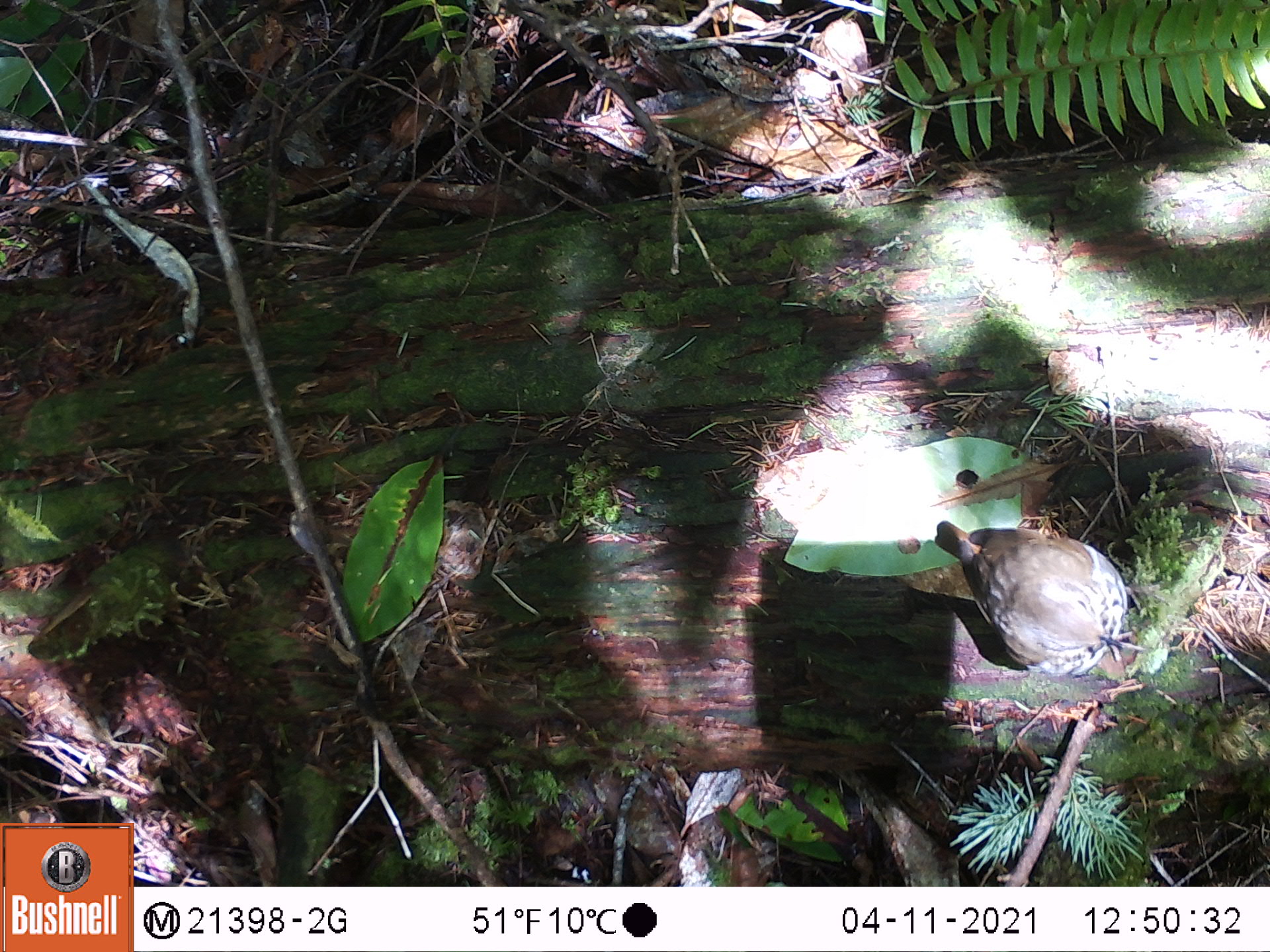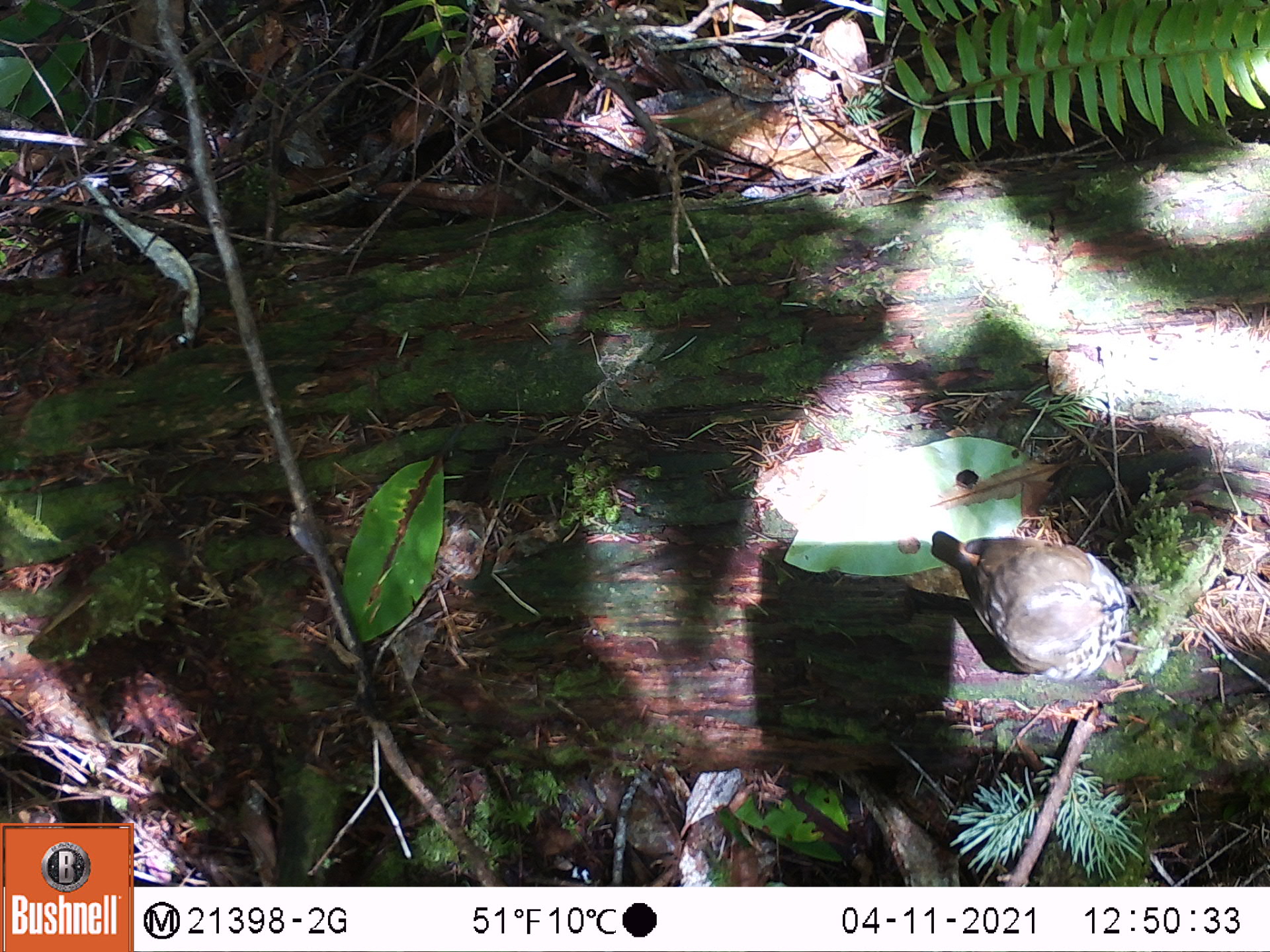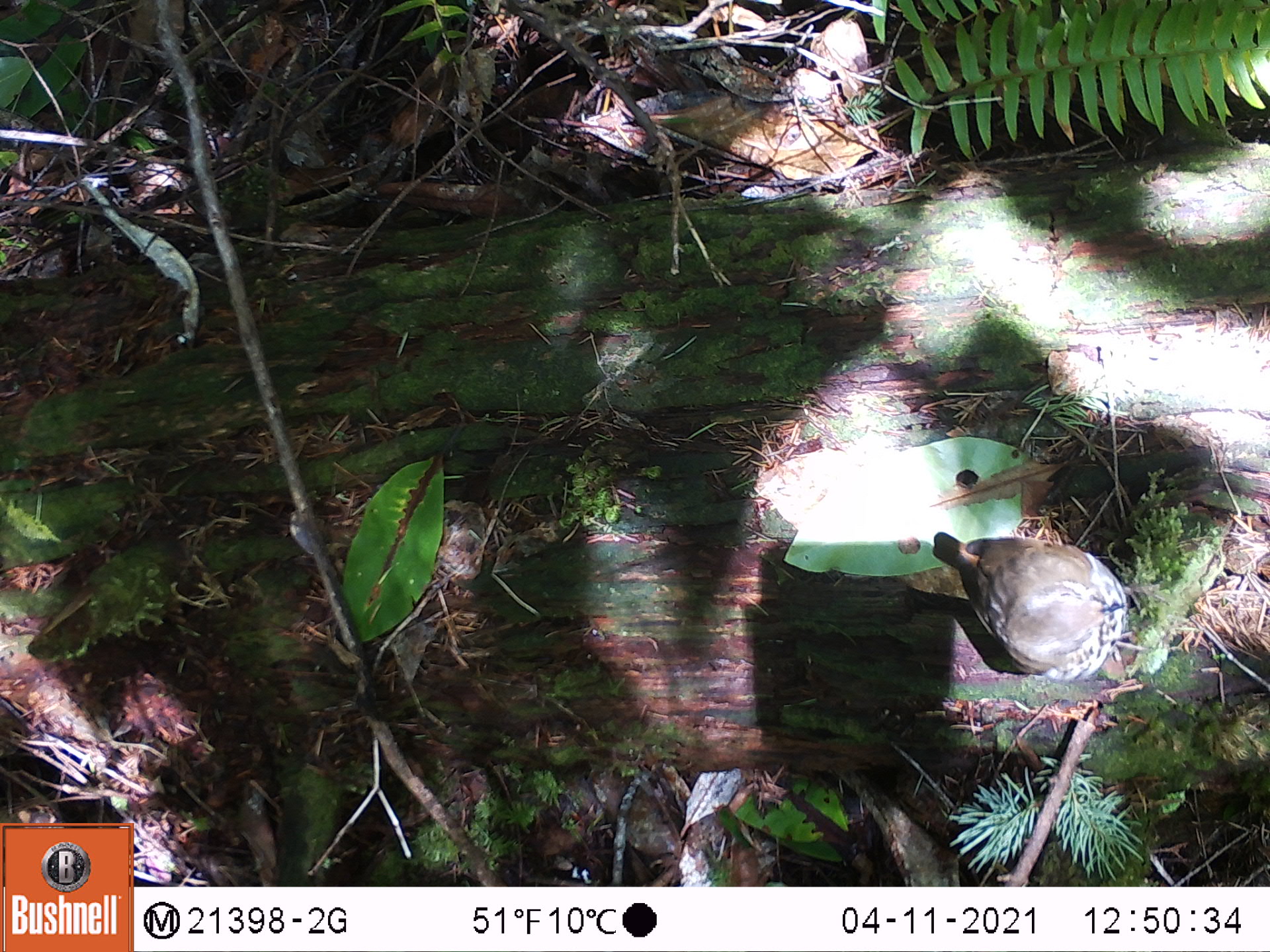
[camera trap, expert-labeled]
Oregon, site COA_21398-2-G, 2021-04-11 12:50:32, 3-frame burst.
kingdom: Animalia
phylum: Chordata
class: Aves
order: Passeriformes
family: Turdidae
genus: Catharus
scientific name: Catharus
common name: brown thrushes and nightingale-thrushes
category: catharus species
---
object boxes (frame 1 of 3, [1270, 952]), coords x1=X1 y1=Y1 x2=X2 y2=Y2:
catharus species: x1=937 y1=499 x2=1148 y2=681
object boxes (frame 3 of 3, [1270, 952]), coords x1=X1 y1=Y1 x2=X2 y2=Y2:
catharus species: x1=922 y1=525 x2=1148 y2=686